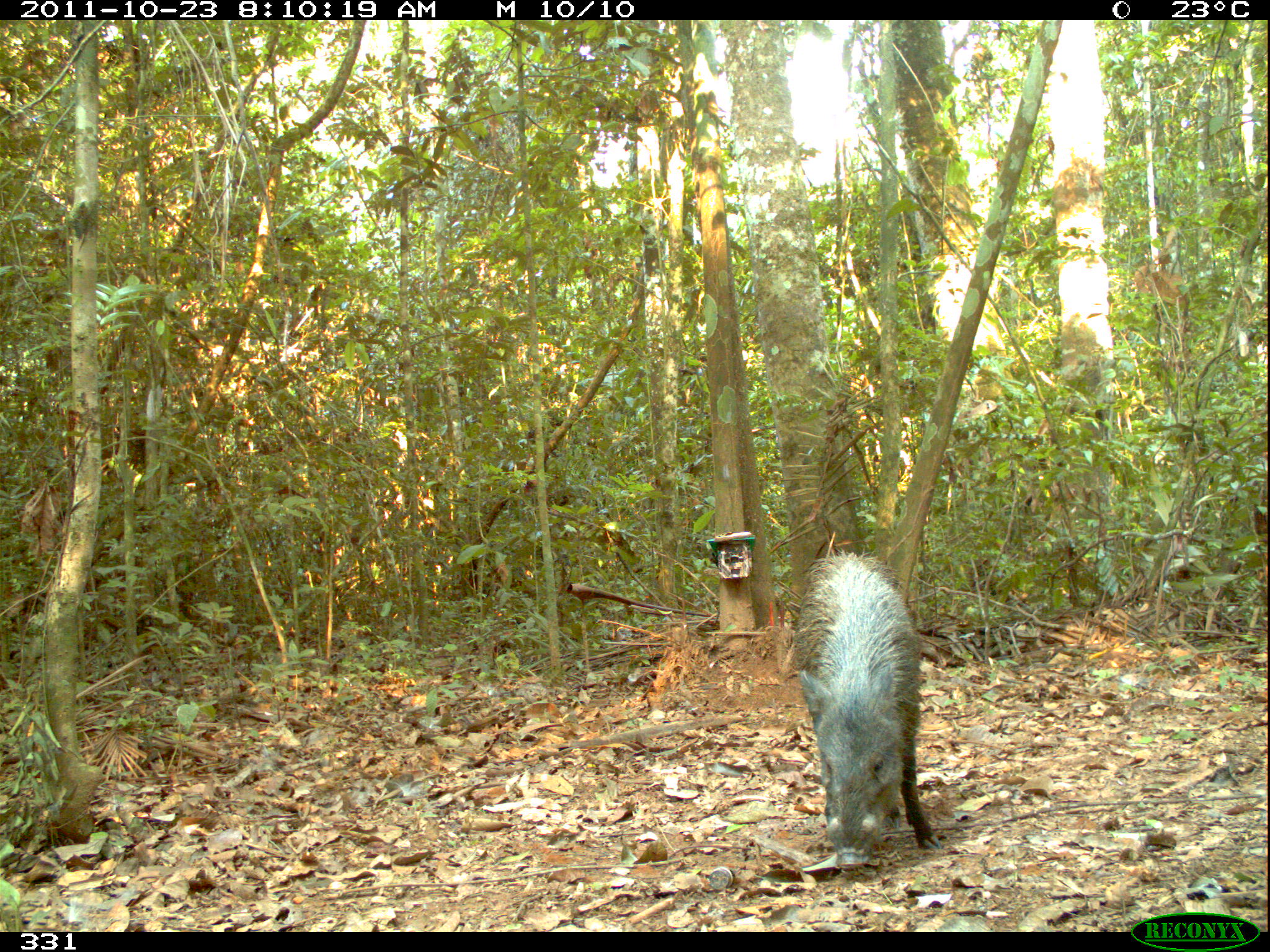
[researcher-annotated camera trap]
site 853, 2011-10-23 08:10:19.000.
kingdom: Animalia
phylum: Chordata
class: Mammalia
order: Artiodactyla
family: Tayassuidae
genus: Pecari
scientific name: Pecari tajacu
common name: collared peccary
Pecari tajacu (collared peccary).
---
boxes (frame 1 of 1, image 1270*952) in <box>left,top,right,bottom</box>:
pecari tajacu: <box>790,550,942,871</box>